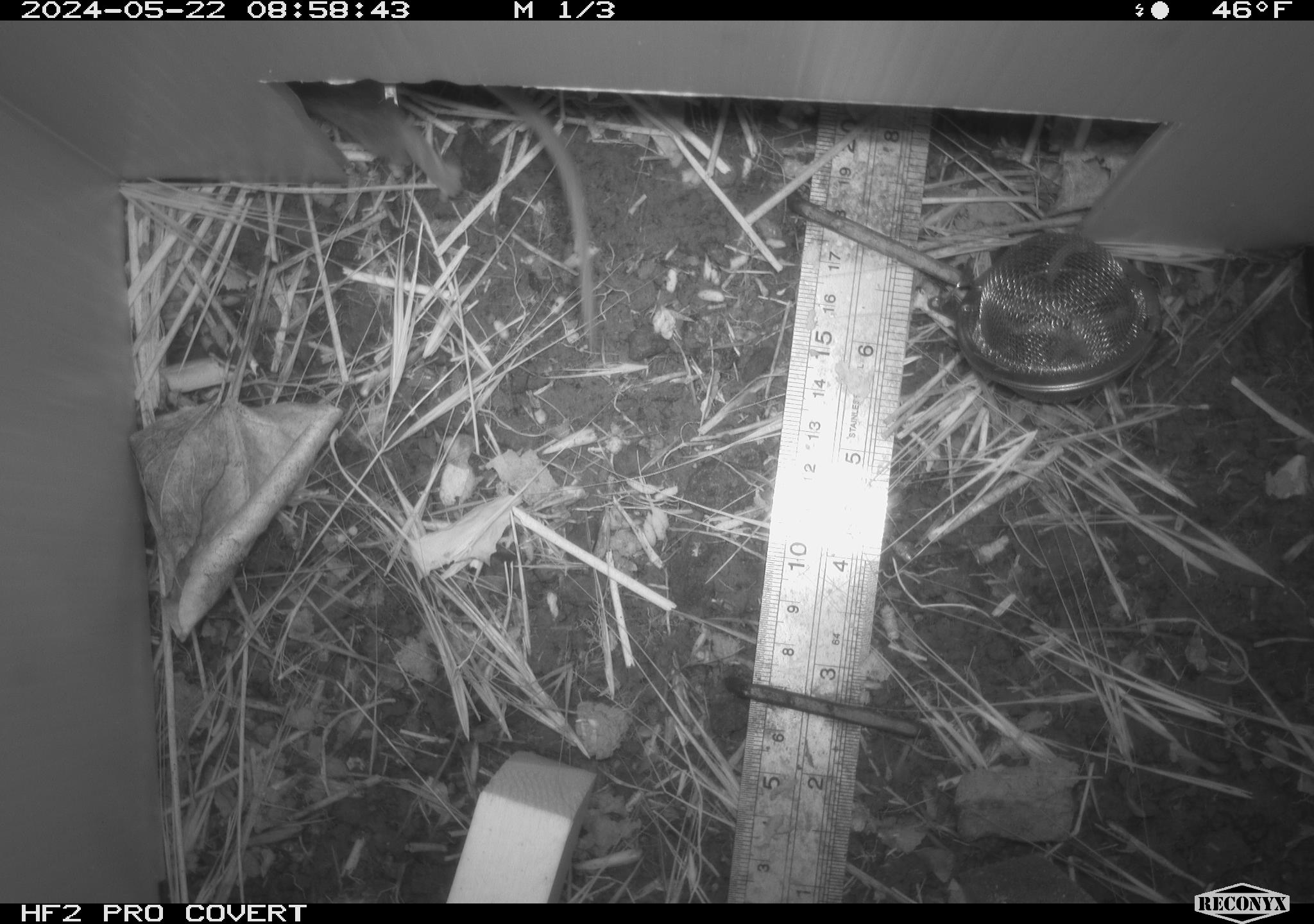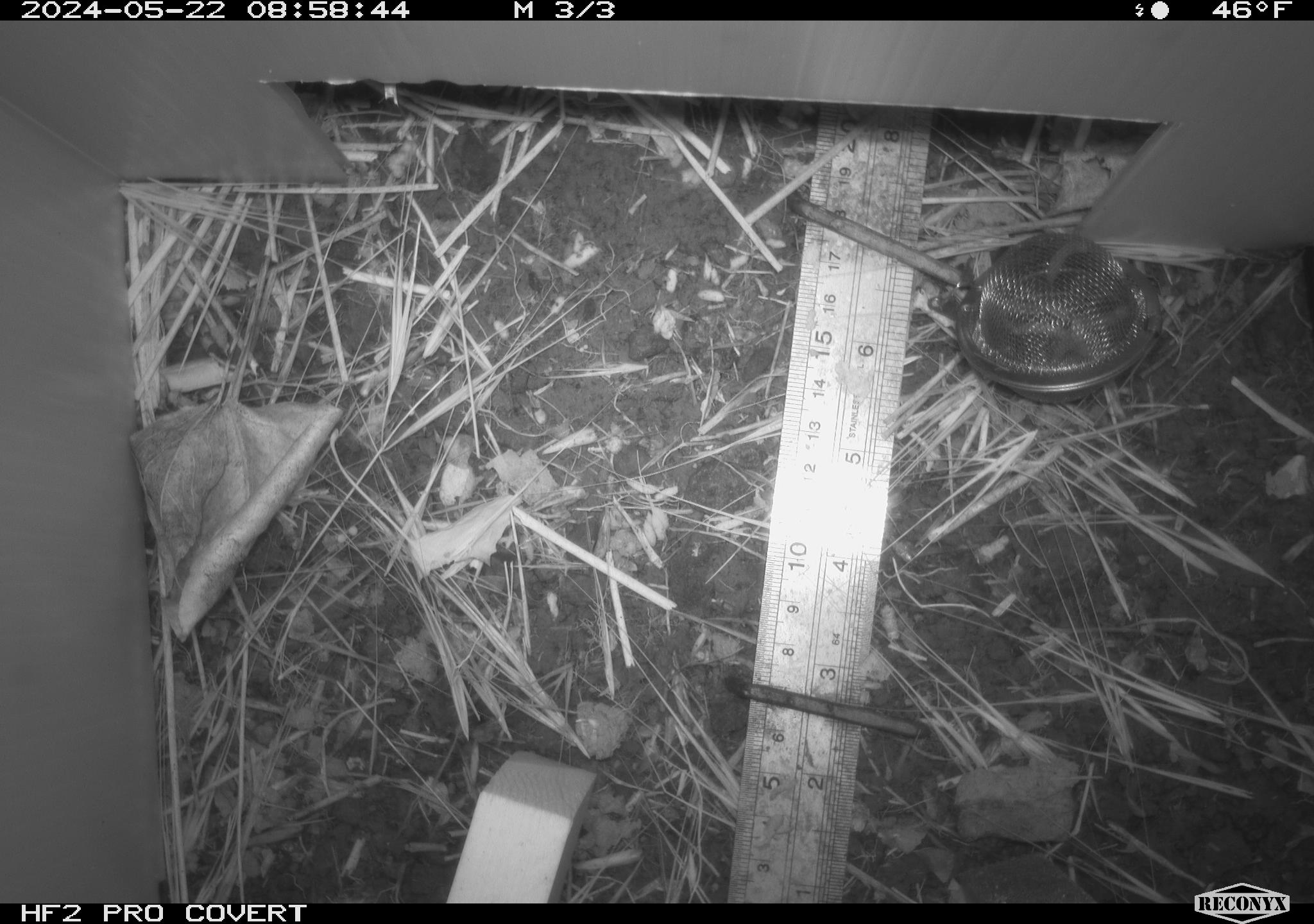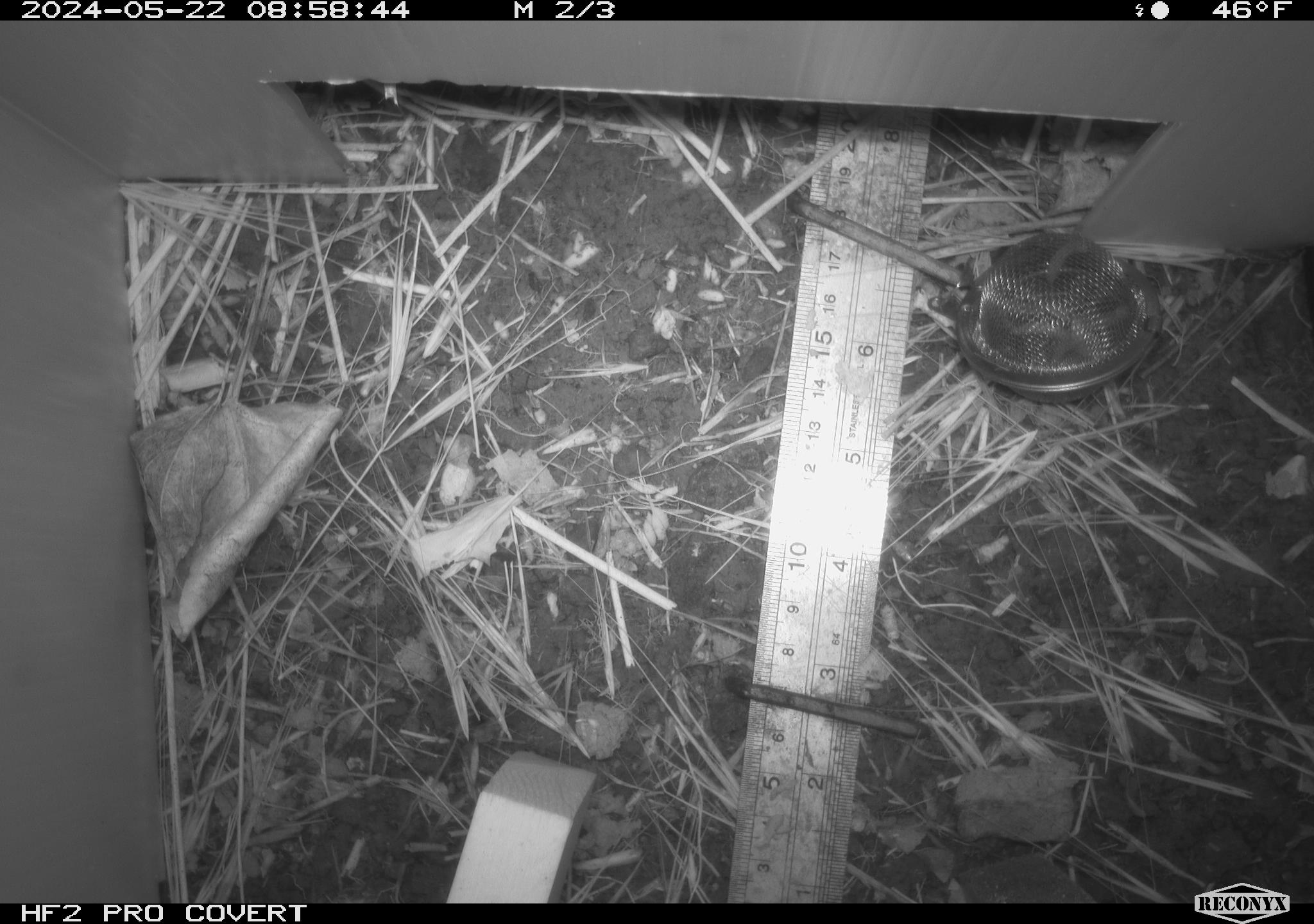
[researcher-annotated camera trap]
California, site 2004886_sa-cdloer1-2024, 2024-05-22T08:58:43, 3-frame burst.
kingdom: Animalia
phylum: Chordata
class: Mammalia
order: Rodentia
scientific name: Rodentia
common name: mouse species